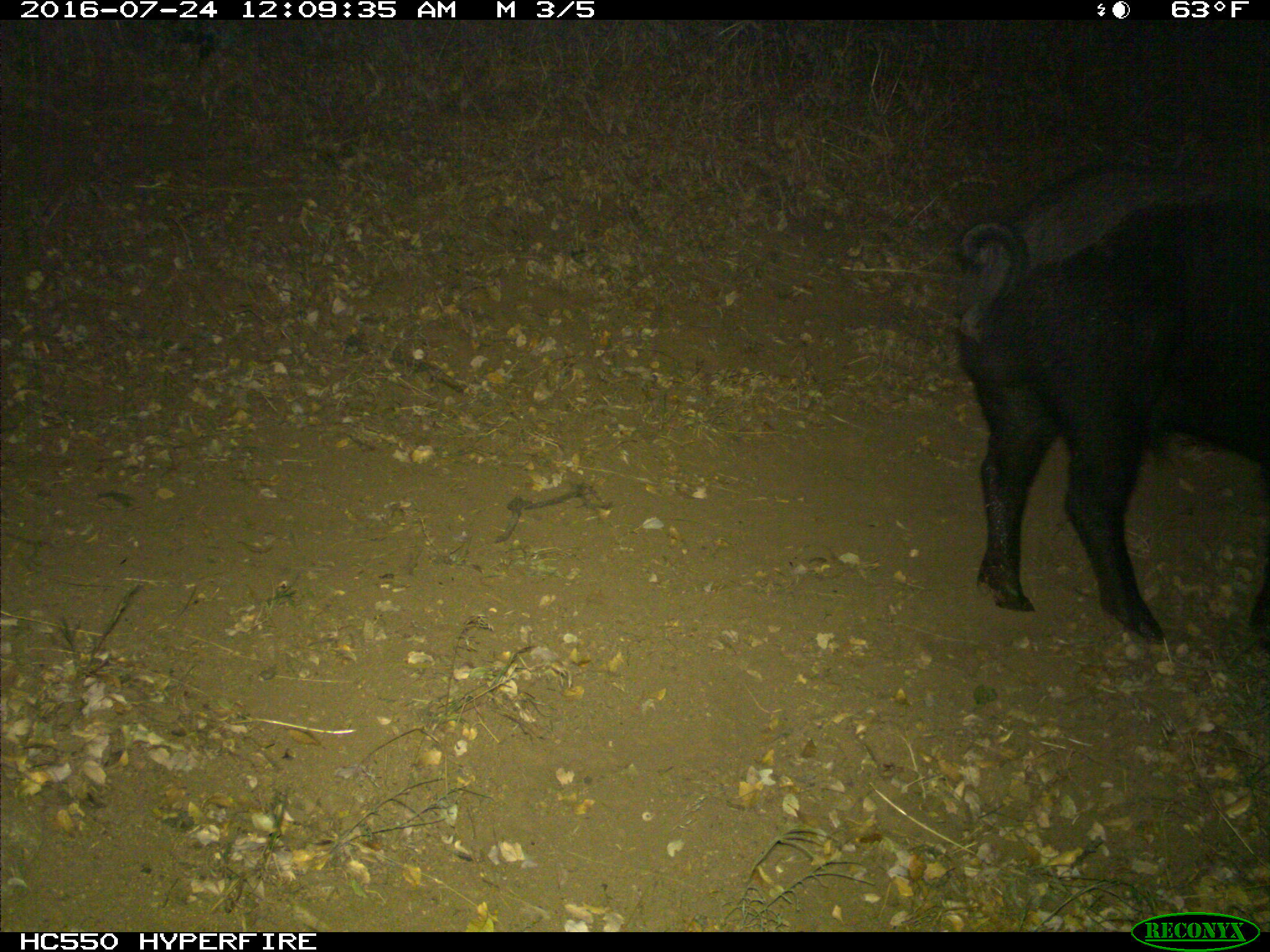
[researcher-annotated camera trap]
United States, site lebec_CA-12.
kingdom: Animalia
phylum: Chordata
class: Mammalia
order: Artiodactyla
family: Suidae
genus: Sus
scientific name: Sus scrofa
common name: wild boar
Sus scrofa (wild boar).